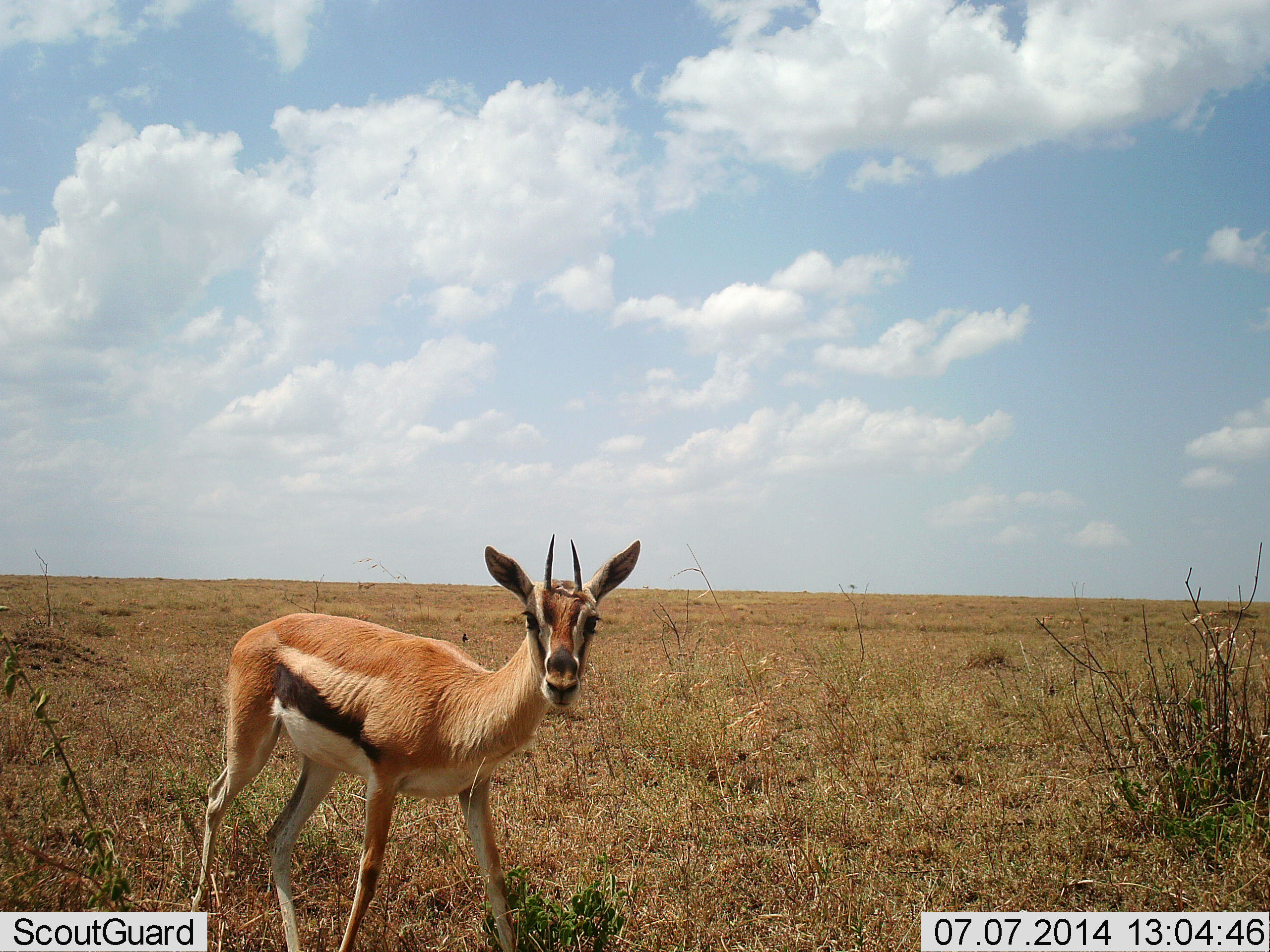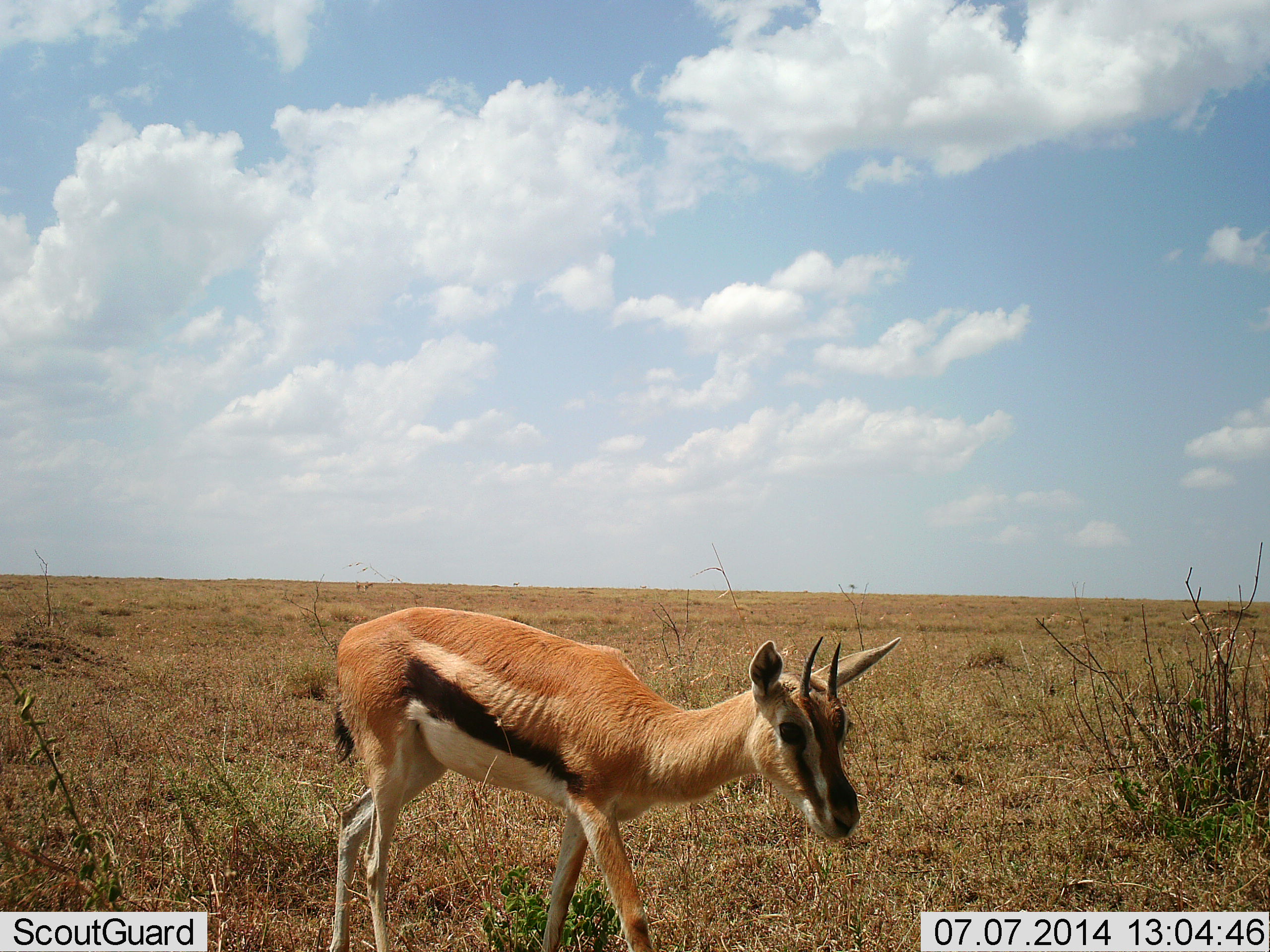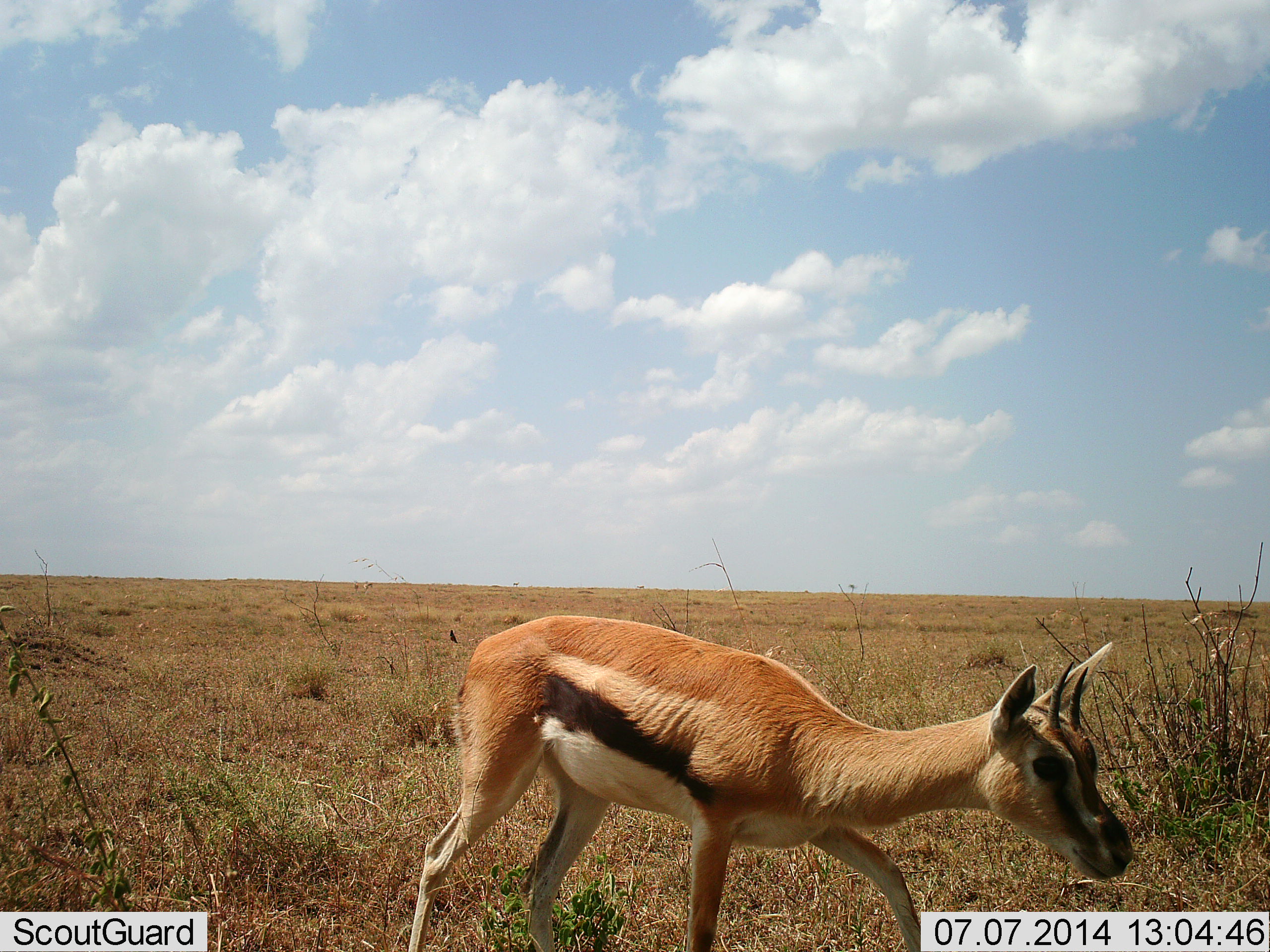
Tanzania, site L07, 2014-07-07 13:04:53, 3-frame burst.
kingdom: Animalia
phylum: Chordata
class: Mammalia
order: Artiodactyla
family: Bovidae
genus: Eudorcas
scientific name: Eudorcas thomsonii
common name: thomson's gazelle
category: gazellethomsons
Gazellethomsons (thomson's gazelle) (Eudorcas thomsonii), count 1. Behavior (volunteer vote fractions): standing 20%, resting 0%, moving 90%, interacting 0%. Young present (vote fraction): 10%. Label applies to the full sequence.